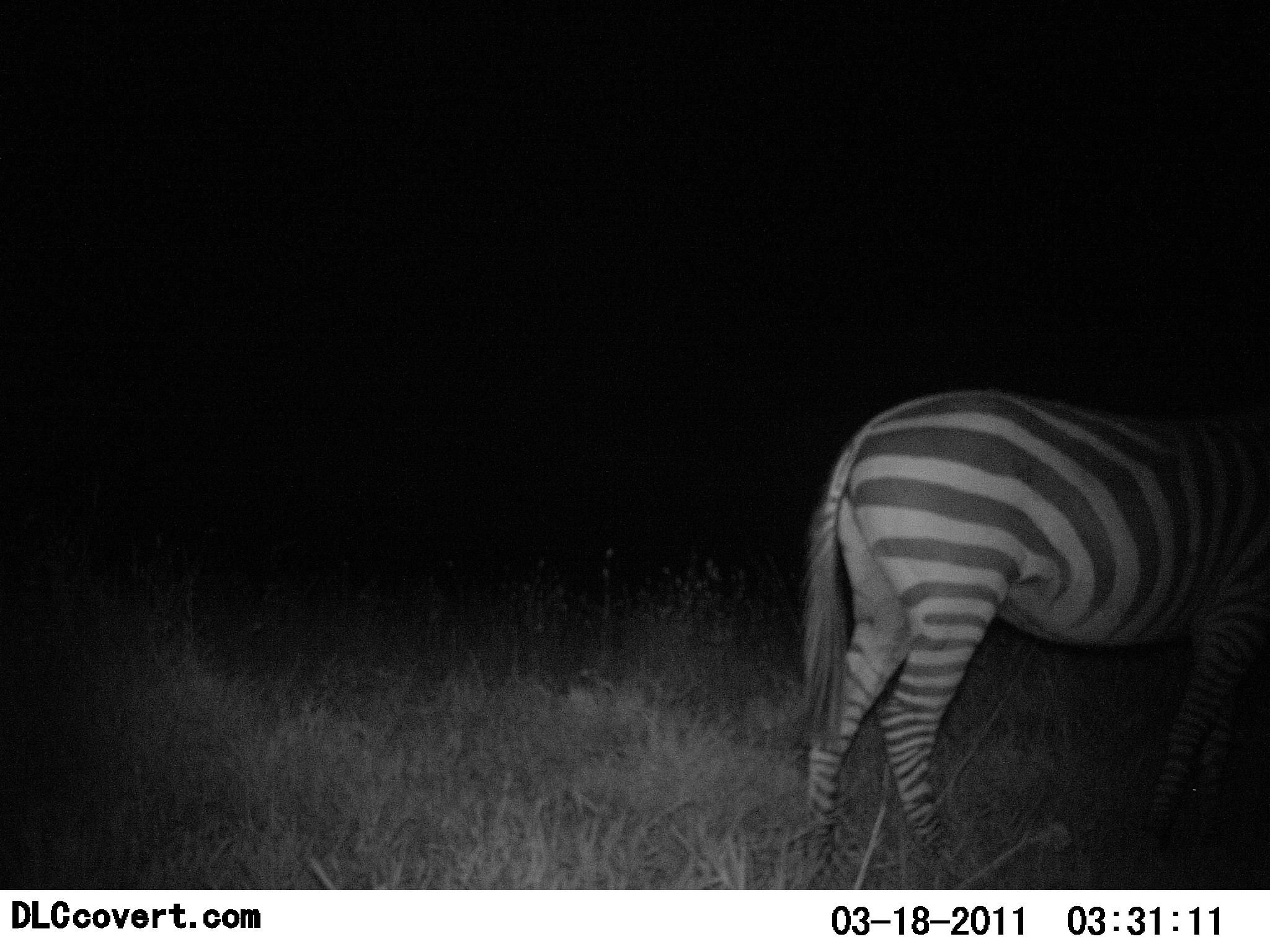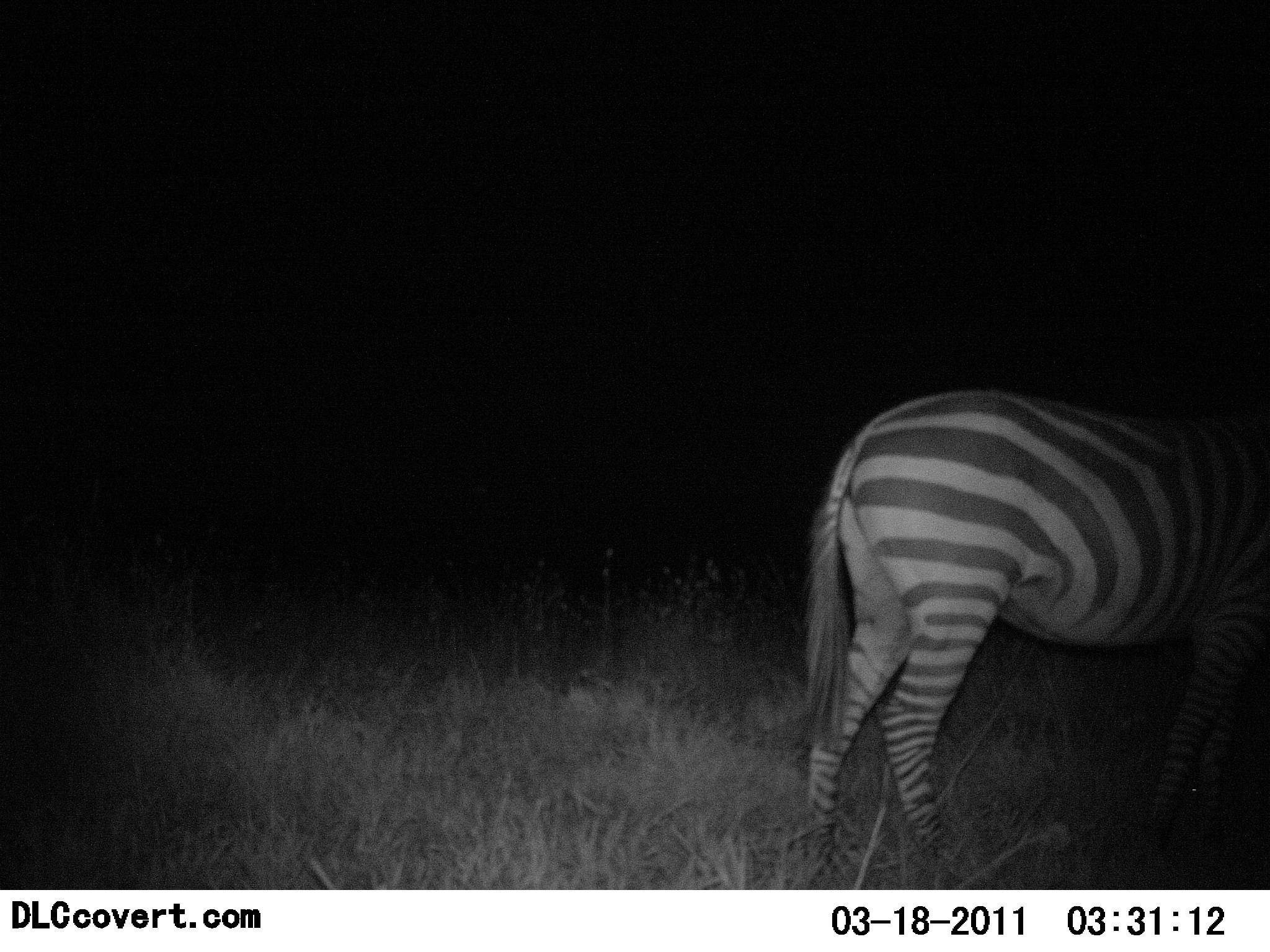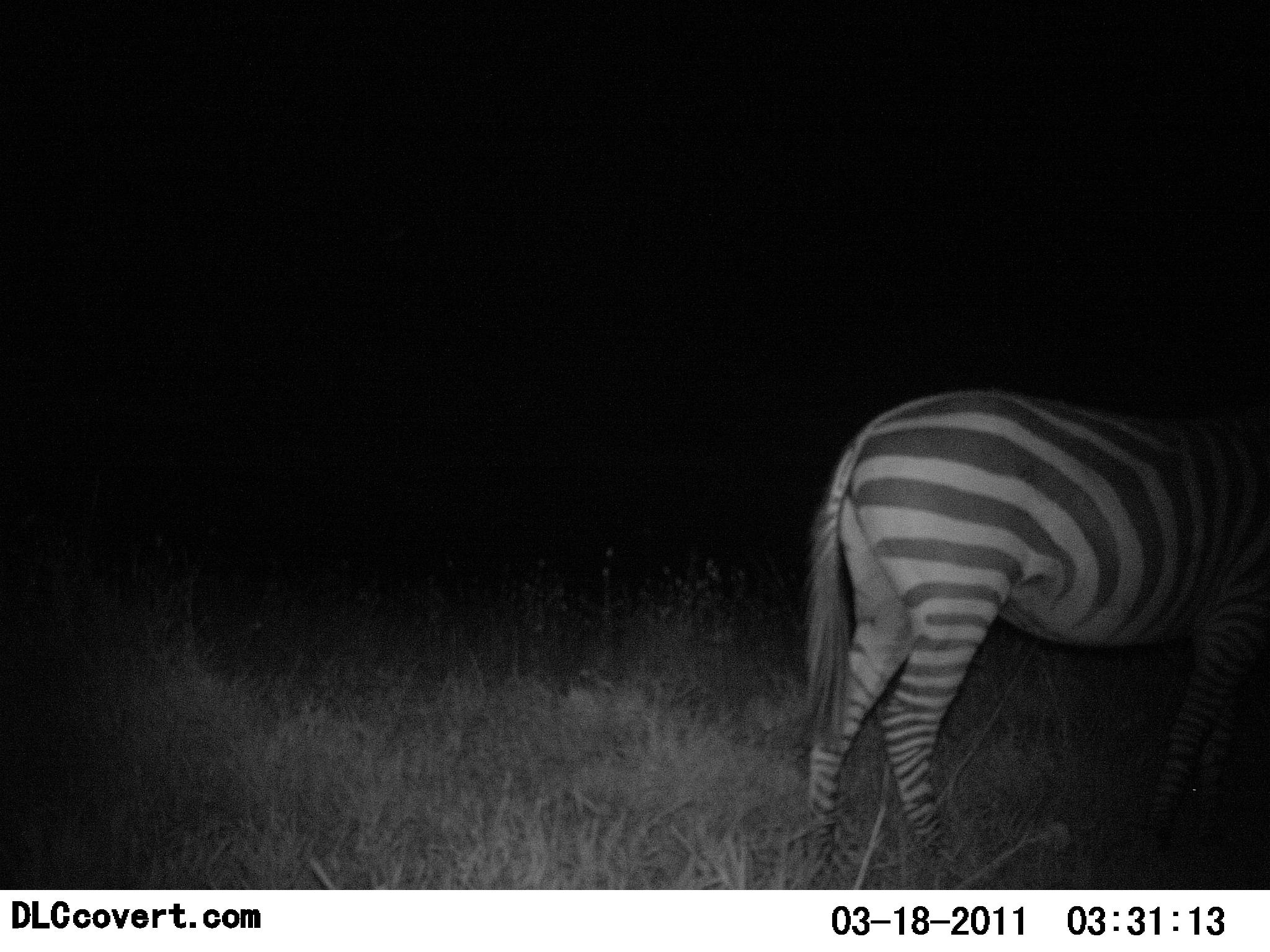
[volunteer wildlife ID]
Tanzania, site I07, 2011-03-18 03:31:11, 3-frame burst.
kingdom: Animalia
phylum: Chordata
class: Mammalia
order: Perissodactyla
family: Equidae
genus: Equus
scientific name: Equus quagga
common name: plains zebra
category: zebra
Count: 1.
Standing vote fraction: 92%.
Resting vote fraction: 8%.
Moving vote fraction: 0%.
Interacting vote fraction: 0%.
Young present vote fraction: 0%.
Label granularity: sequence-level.